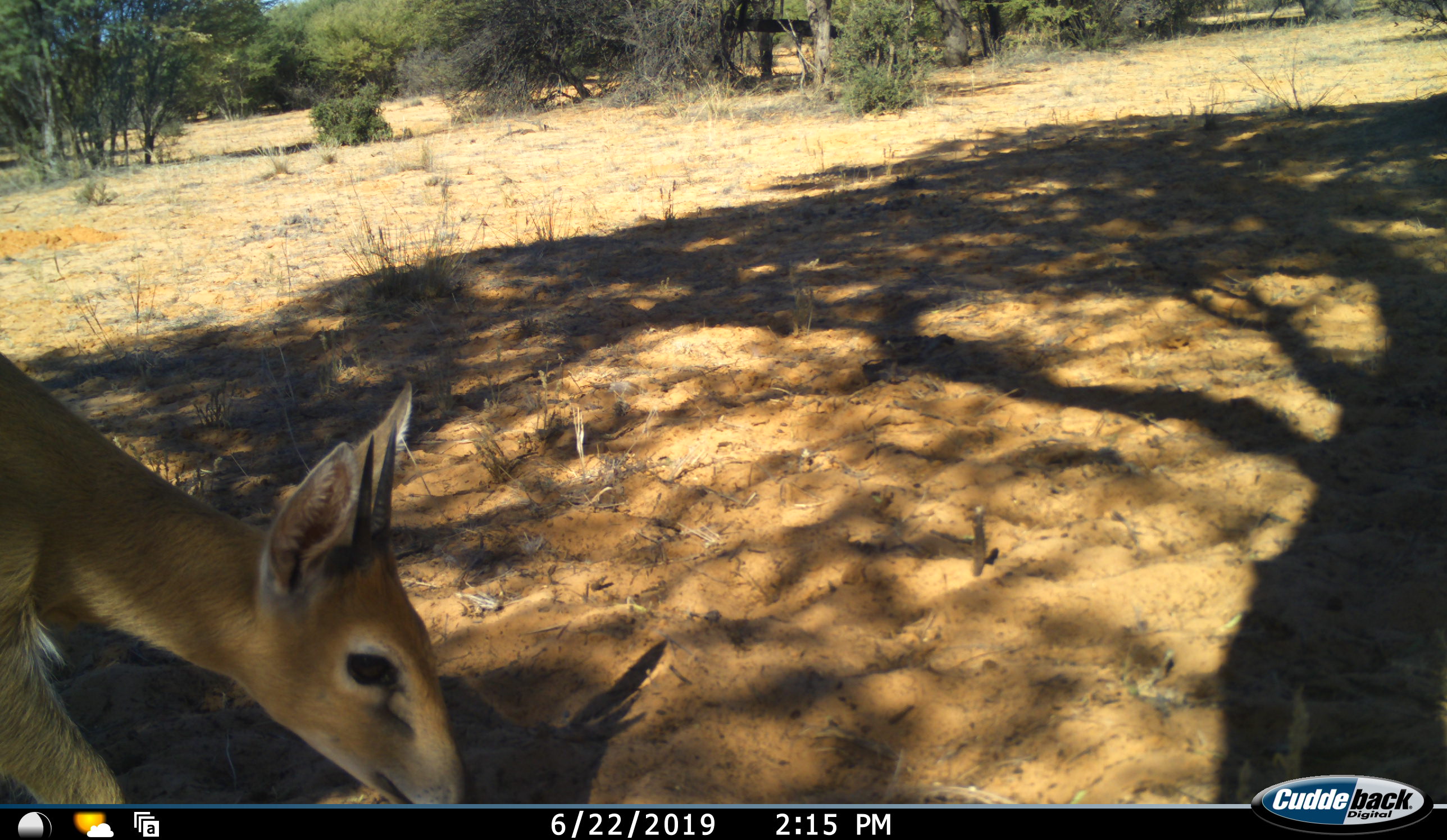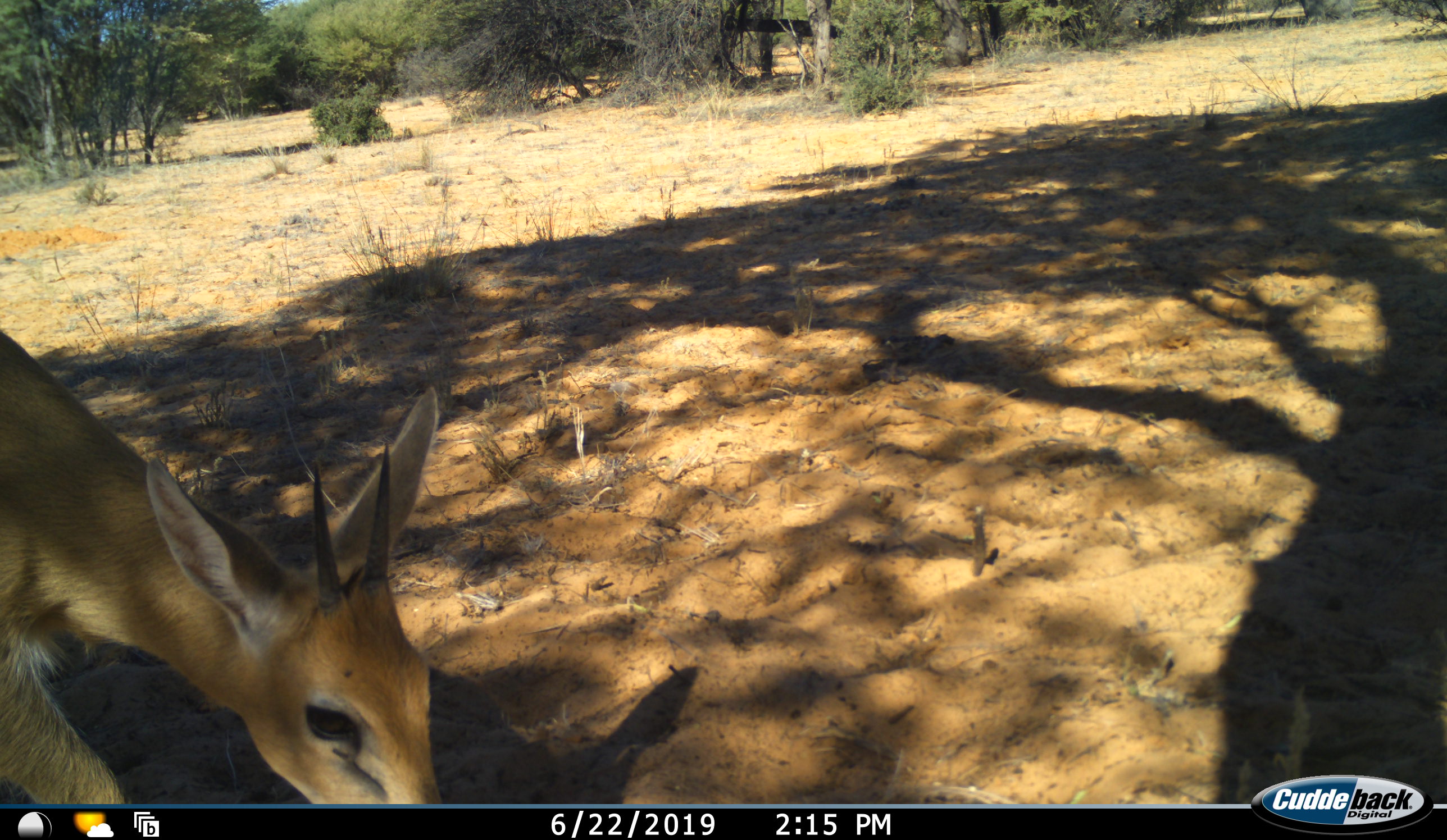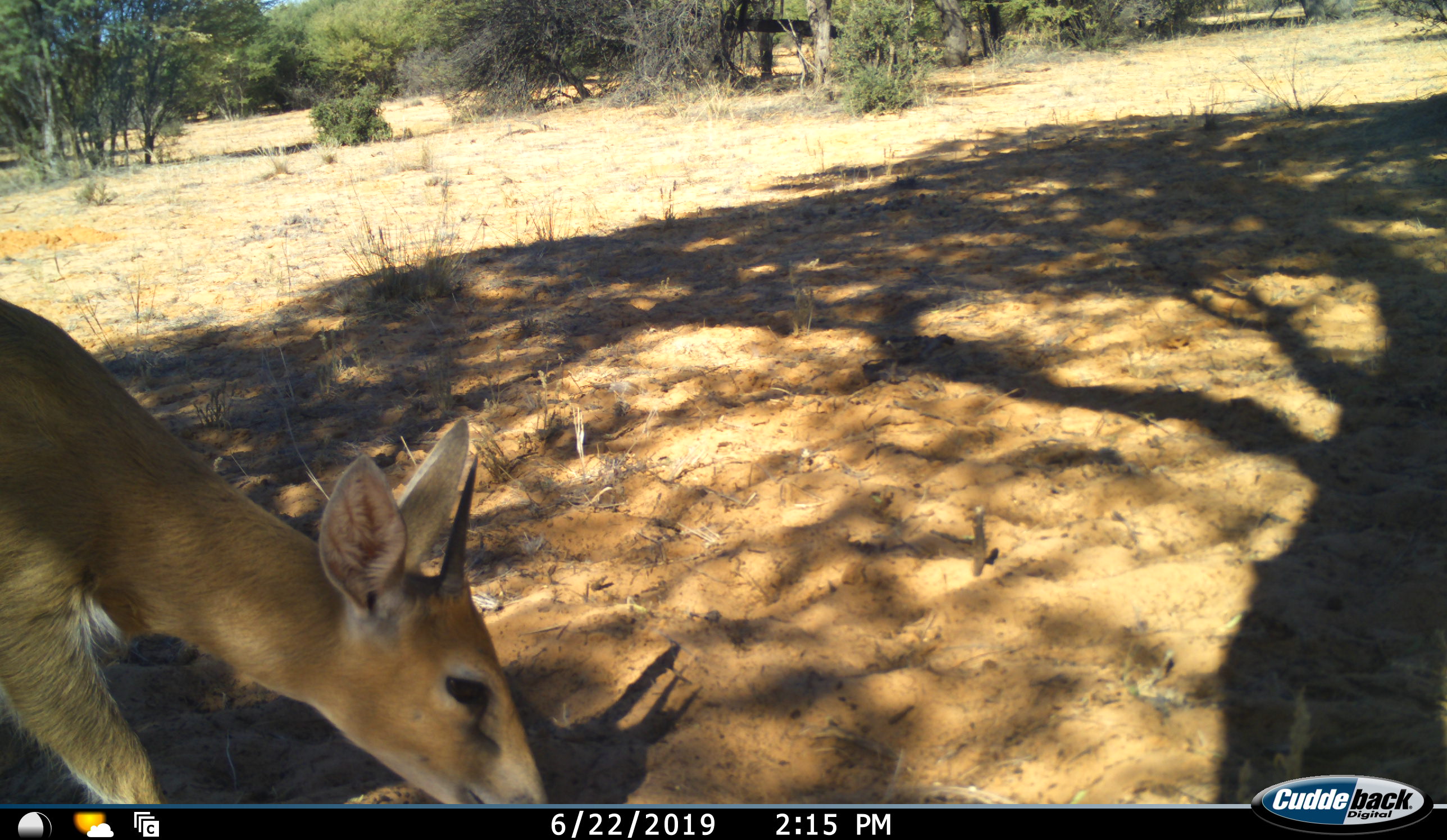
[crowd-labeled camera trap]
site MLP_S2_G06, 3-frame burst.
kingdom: Animalia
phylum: Chordata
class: Mammalia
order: Artiodactyla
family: Bovidae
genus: Sylvicapra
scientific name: Sylvicapra grimmia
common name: common duiker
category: duikercommongrey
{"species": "duikercommongrey (common duiker) (Sylvicapra grimmia)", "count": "1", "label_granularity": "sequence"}